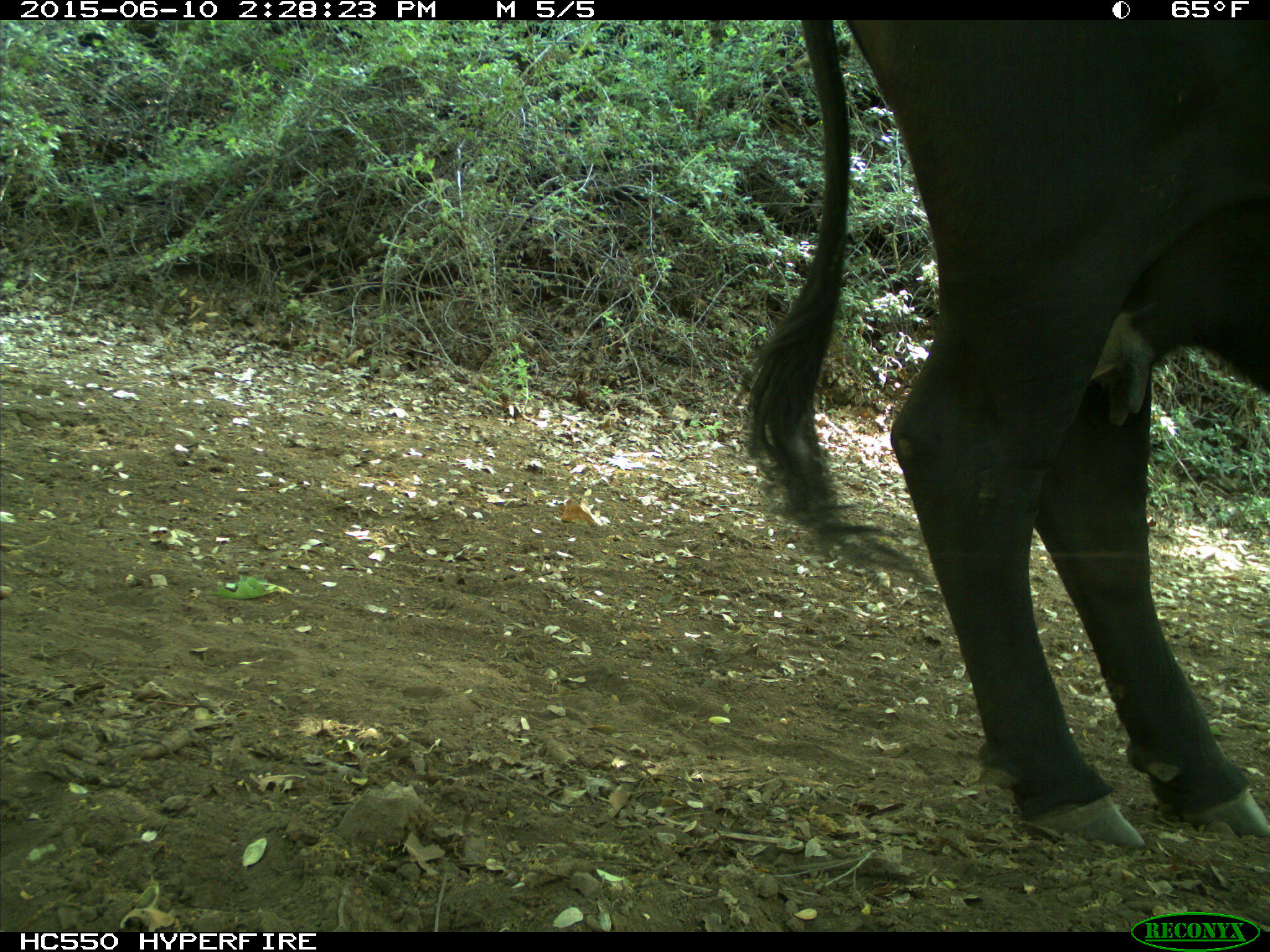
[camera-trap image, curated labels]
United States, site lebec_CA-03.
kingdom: Animalia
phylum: Chordata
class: Mammalia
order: Artiodactyla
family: Bovidae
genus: Bos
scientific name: Bos taurus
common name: domestic cow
Bos taurus (domestic cow).